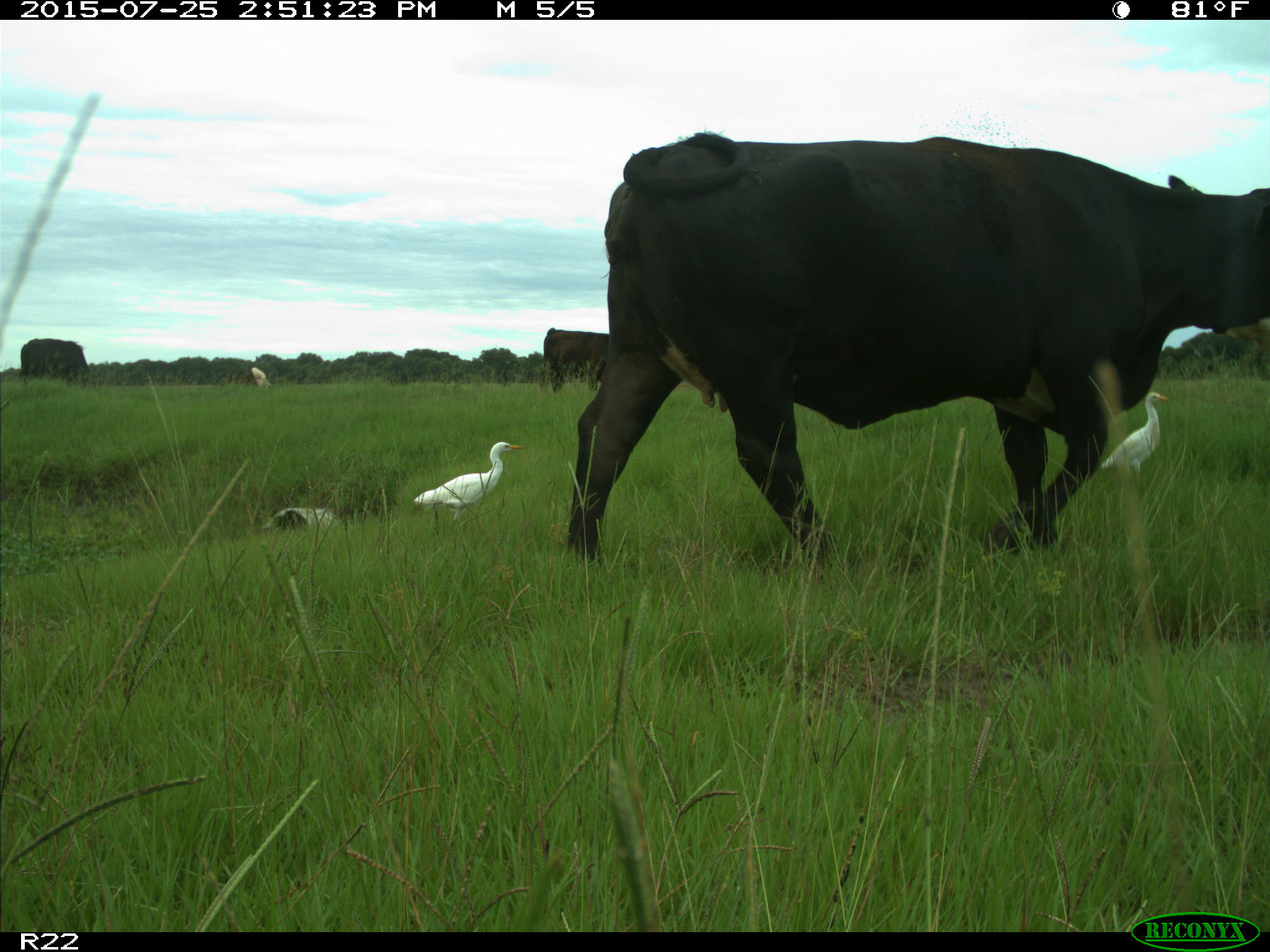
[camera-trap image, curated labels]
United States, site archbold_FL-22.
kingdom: Animalia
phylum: Chordata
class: Mammalia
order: Artiodactyla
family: Bovidae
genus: Bos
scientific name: Bos taurus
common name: domestic cow